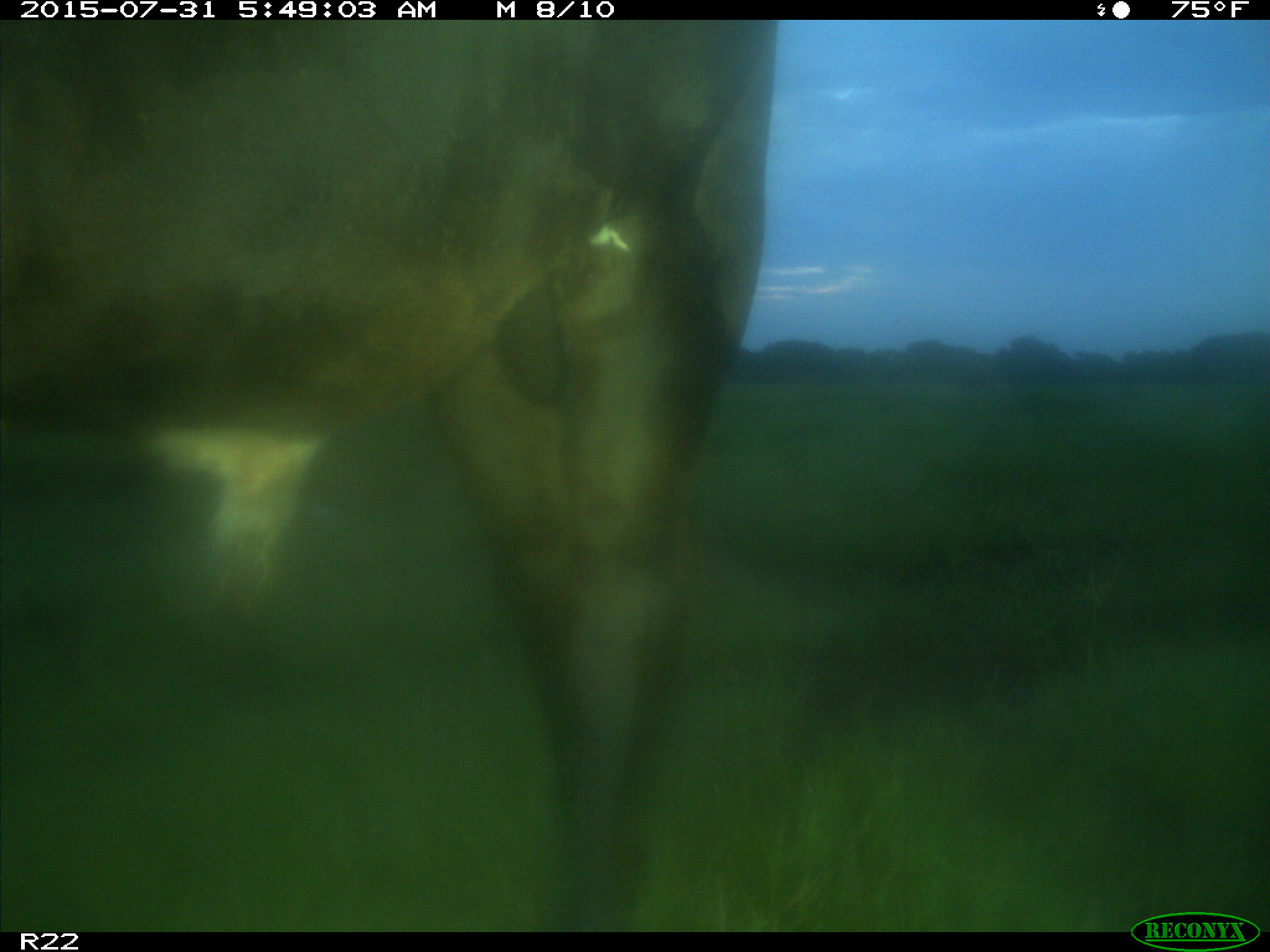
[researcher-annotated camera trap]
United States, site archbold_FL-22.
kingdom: Animalia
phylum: Chordata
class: Mammalia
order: Artiodactyla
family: Bovidae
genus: Bos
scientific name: Bos taurus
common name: domestic cow